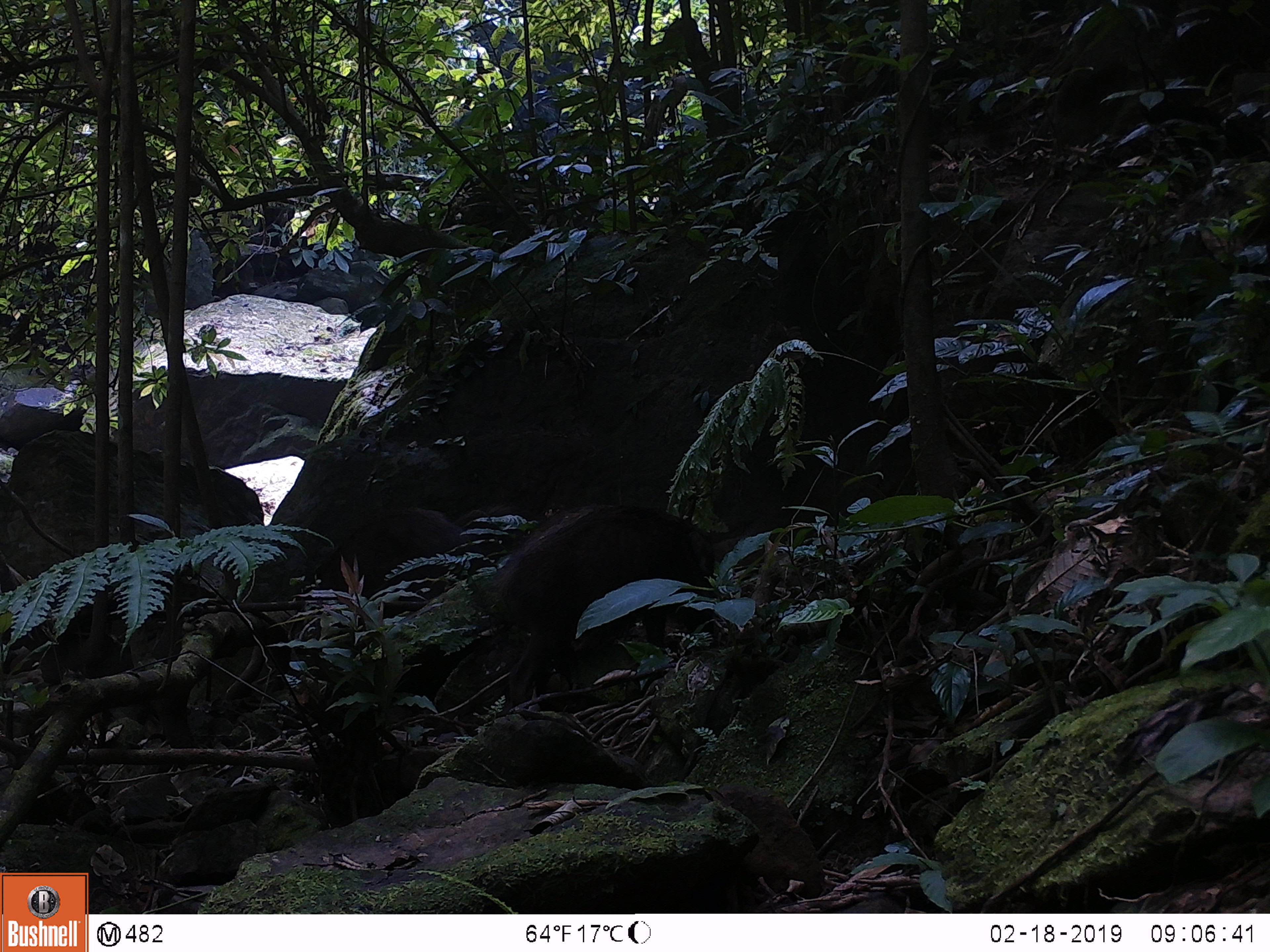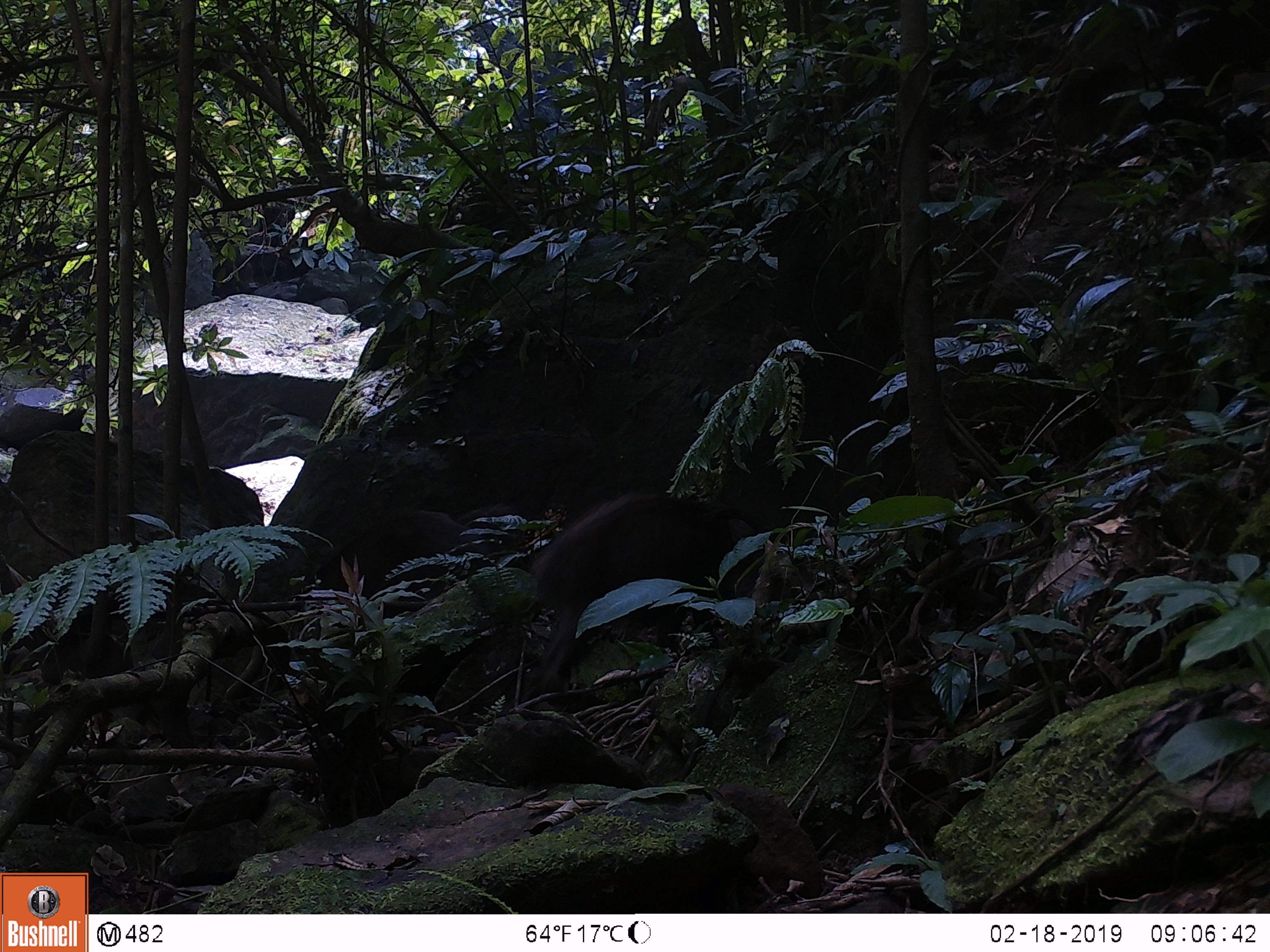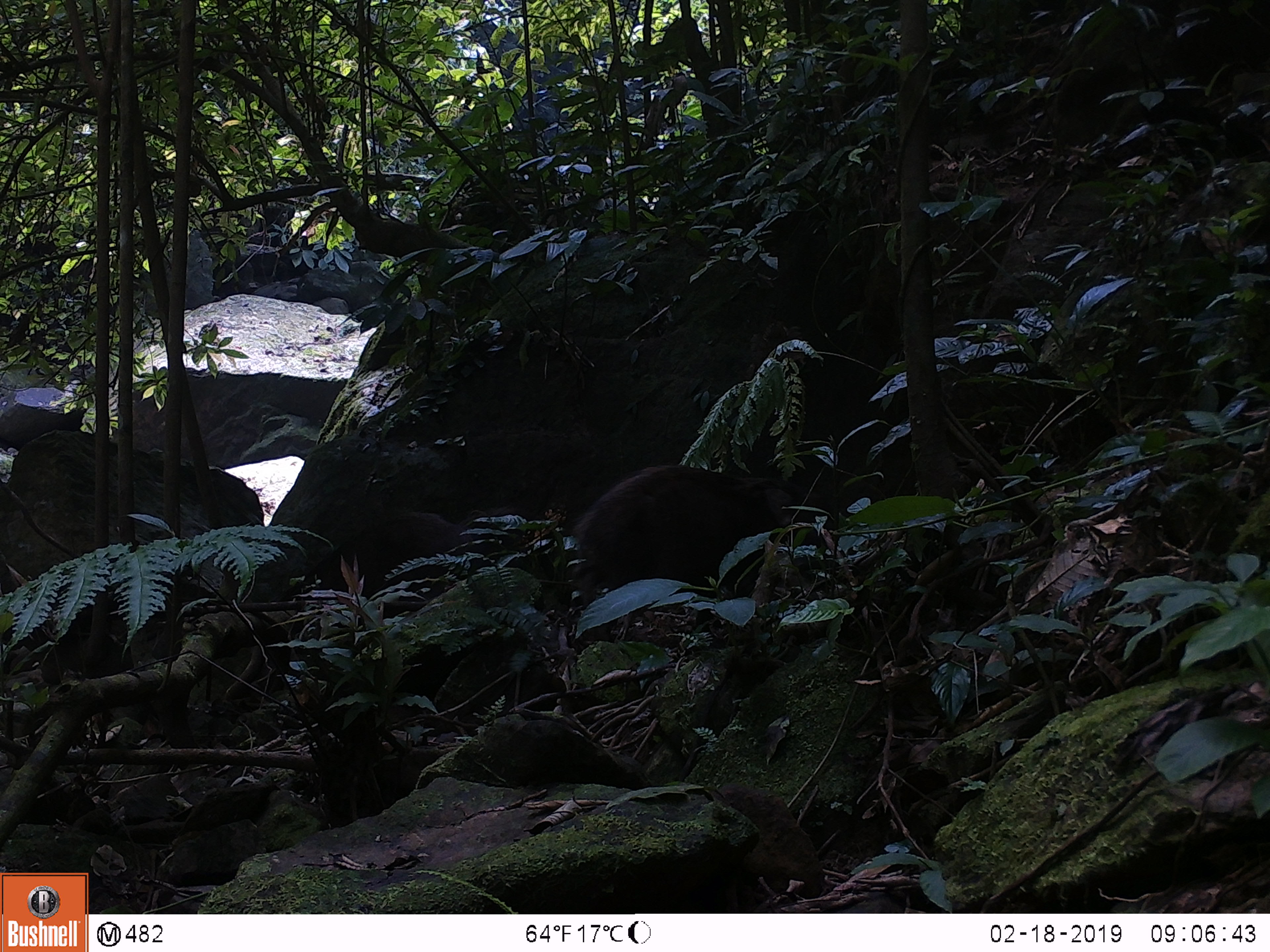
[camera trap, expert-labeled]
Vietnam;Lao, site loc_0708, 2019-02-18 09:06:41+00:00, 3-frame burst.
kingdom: Animalia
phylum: Chordata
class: Mammalia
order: Artiodactyla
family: Suidae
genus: Sus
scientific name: Sus scrofa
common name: eurasian wild pig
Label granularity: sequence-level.